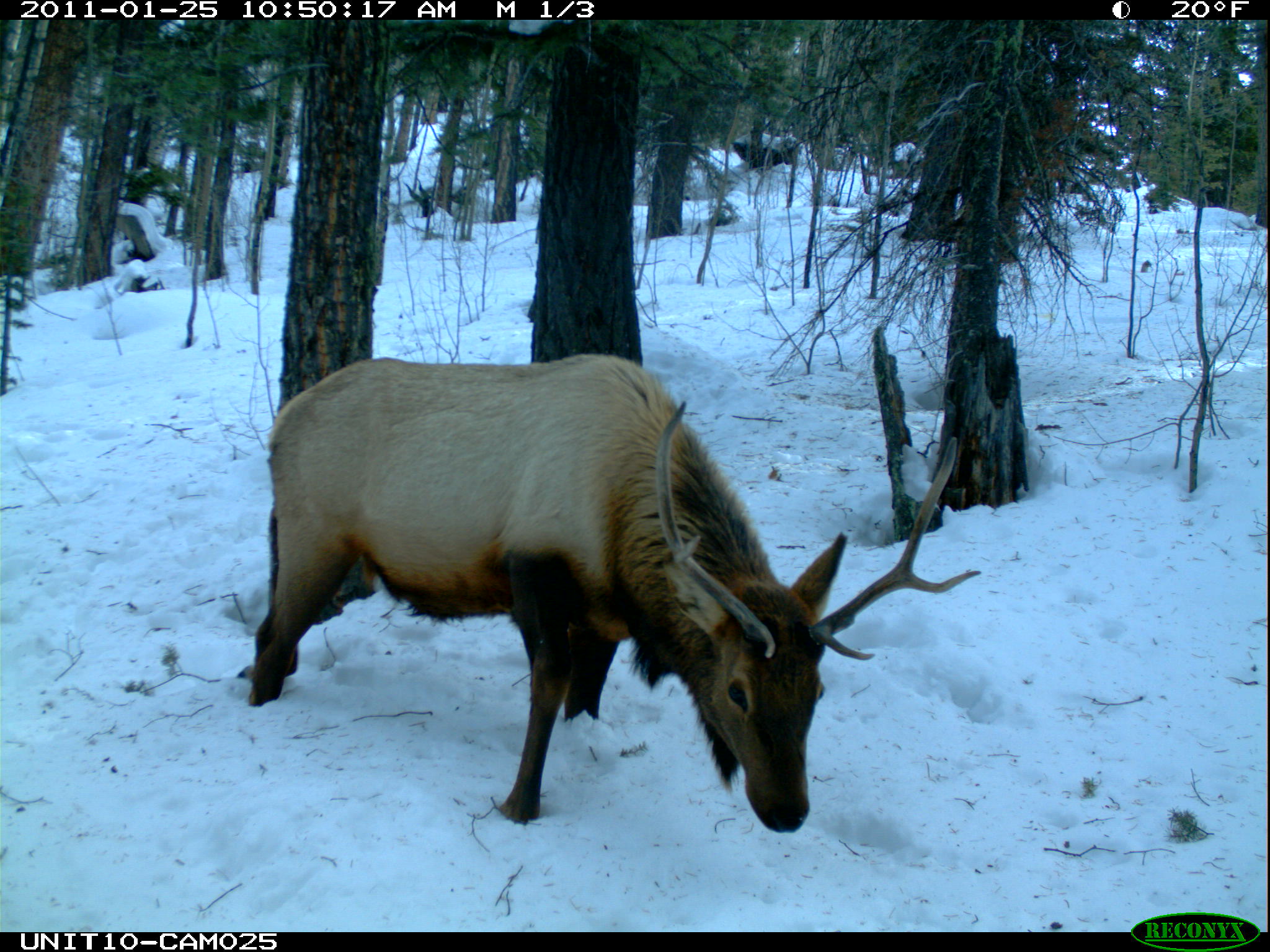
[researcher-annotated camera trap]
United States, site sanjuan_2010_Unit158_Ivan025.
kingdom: Animalia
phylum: Chordata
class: Mammalia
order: Artiodactyla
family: Cervidae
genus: Cervus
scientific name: Cervus elaphus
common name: red deer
Cervus elaphus (red deer).